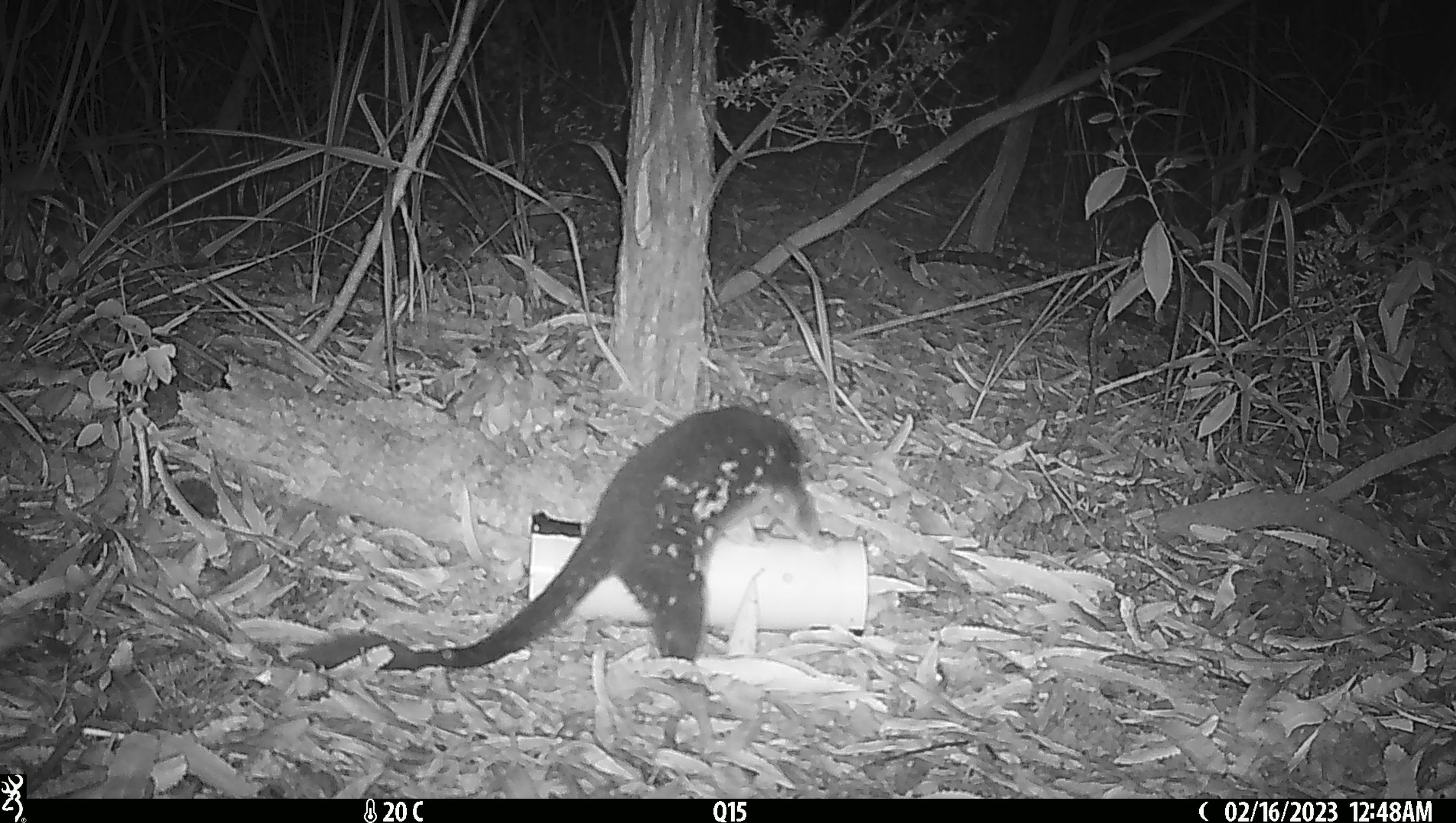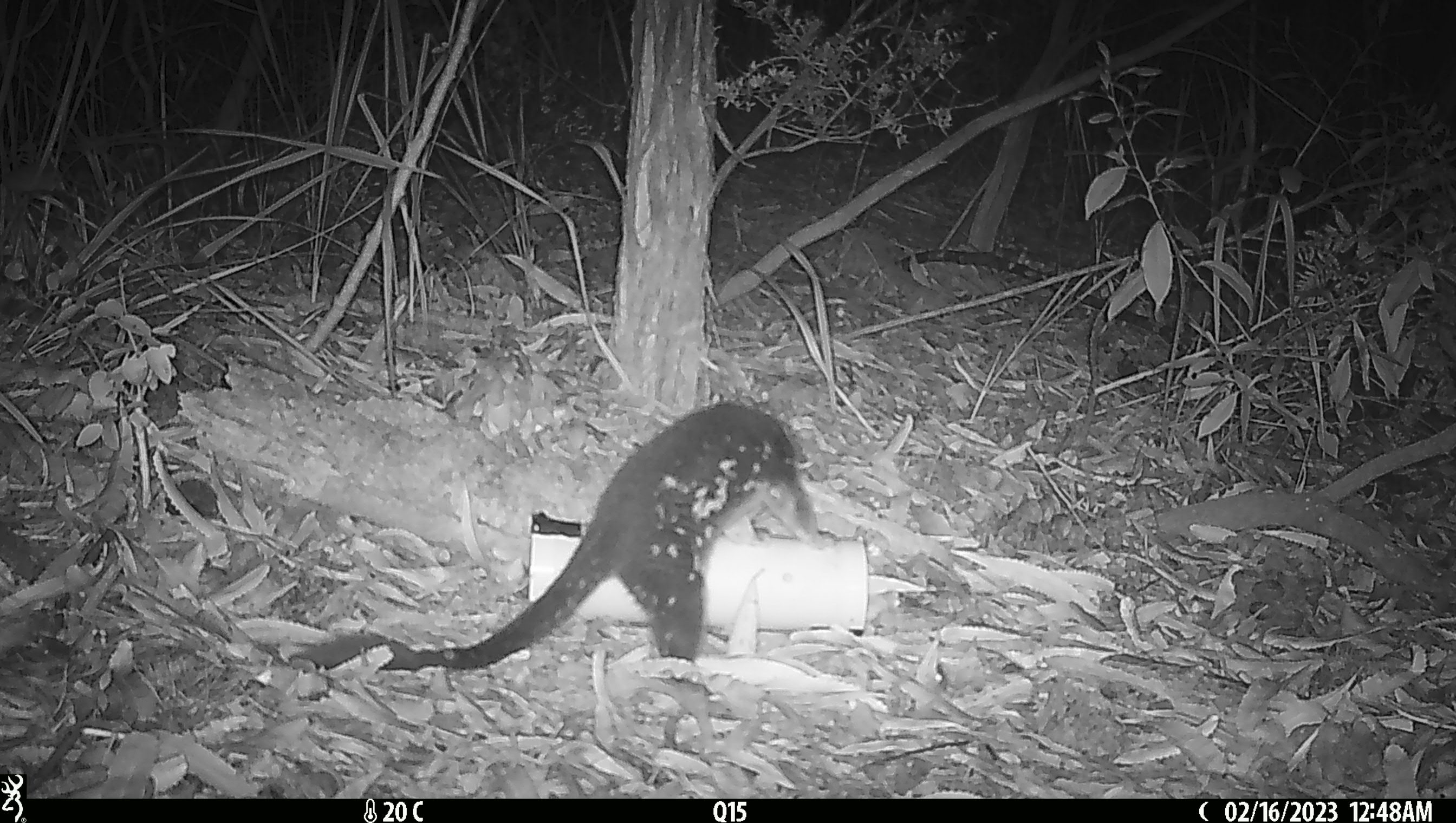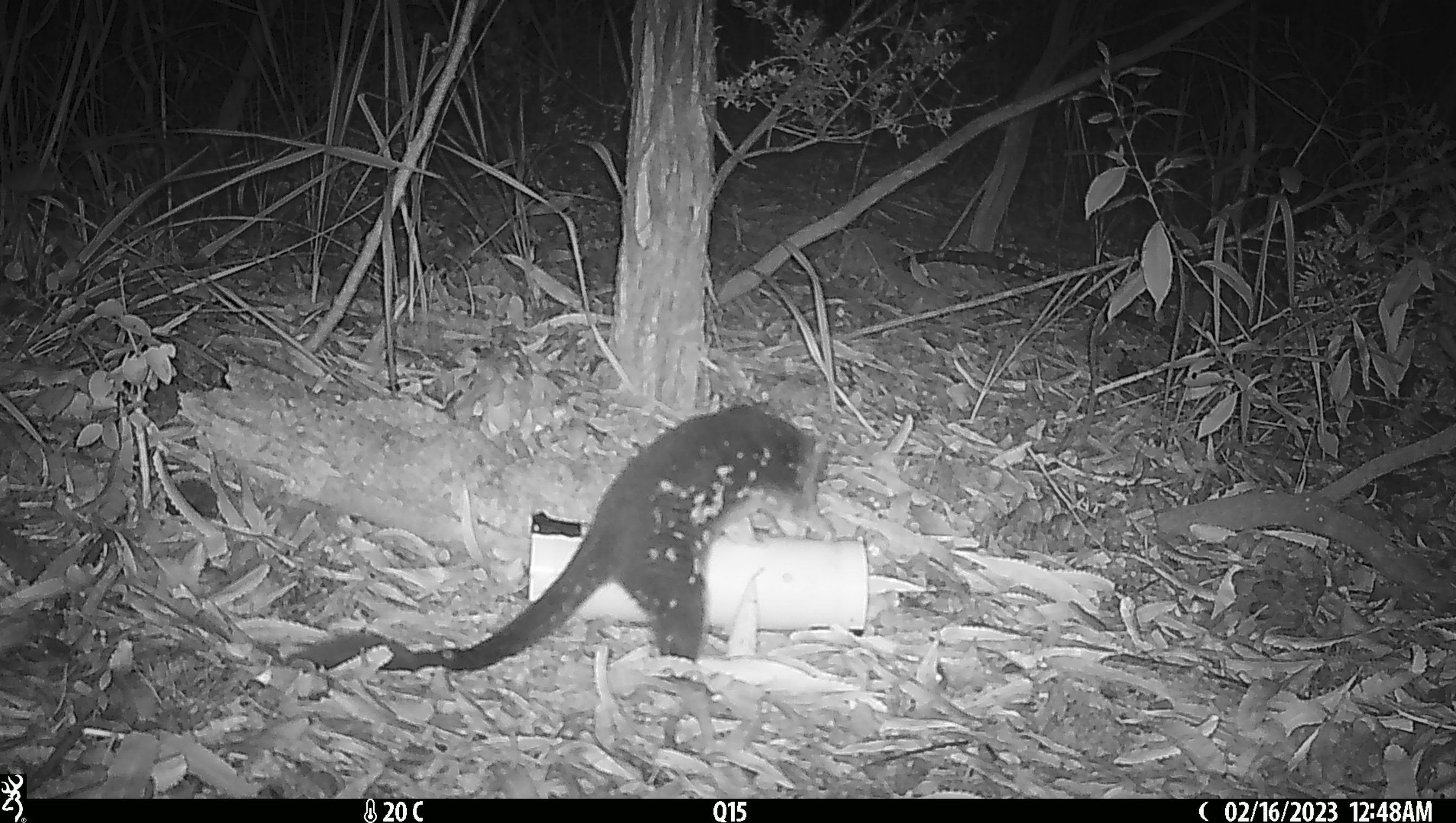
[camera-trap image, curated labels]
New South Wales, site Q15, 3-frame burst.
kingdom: Animalia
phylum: Chordata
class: Mammalia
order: Dasyuromorphia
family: Dasyuridae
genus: Dasyurus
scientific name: Dasyurus maculatus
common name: spotted-tailed quoll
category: quoll